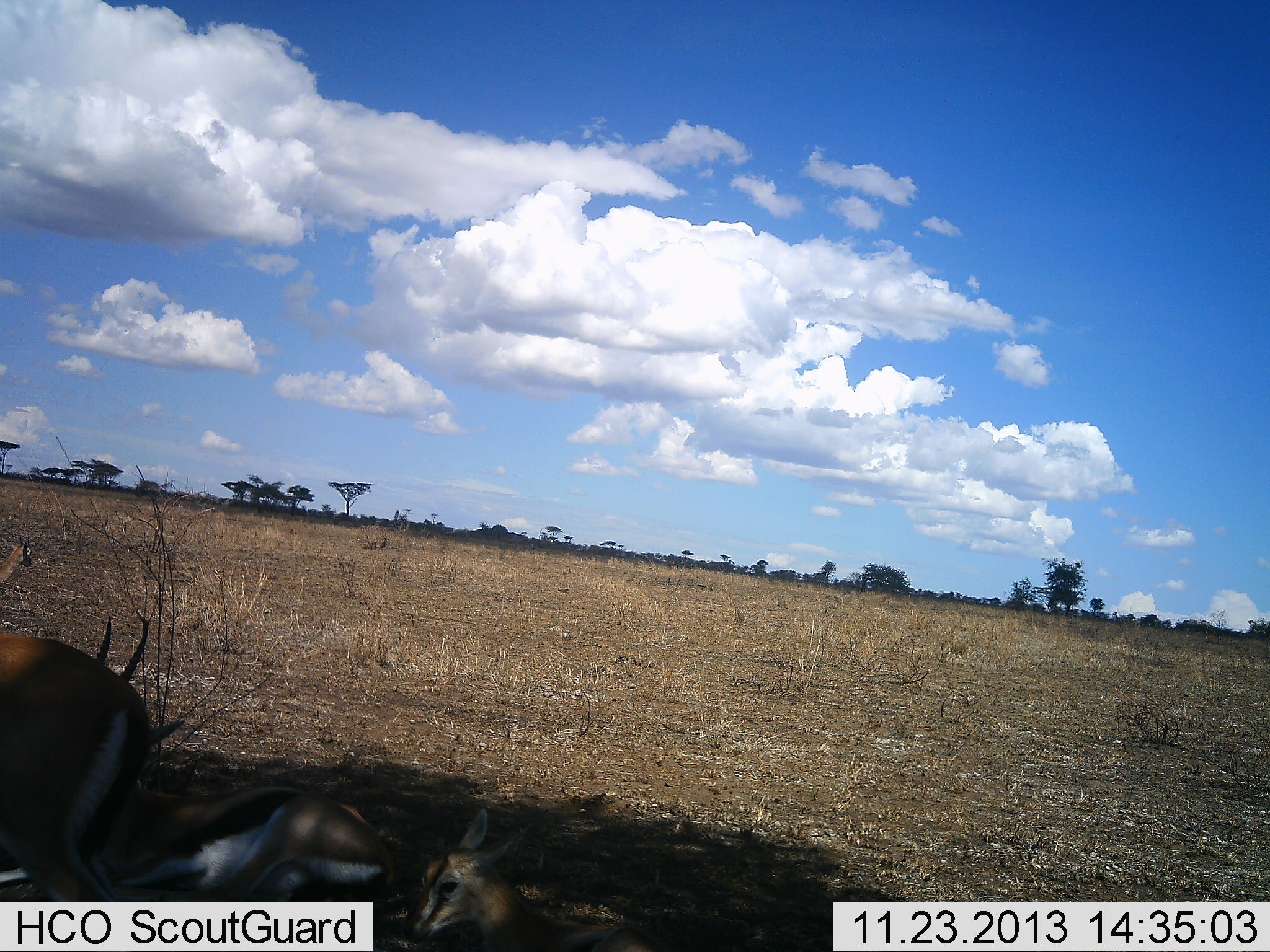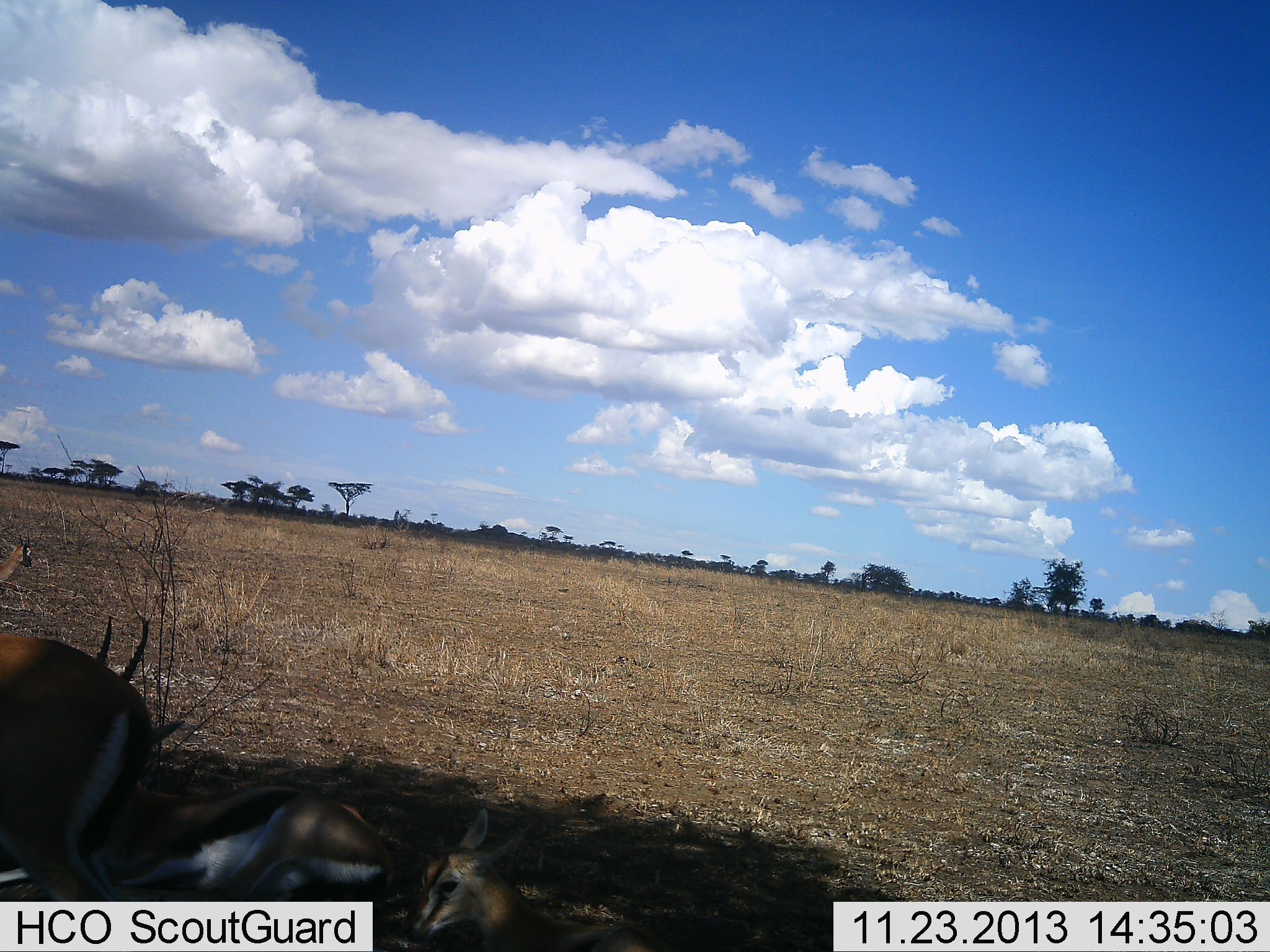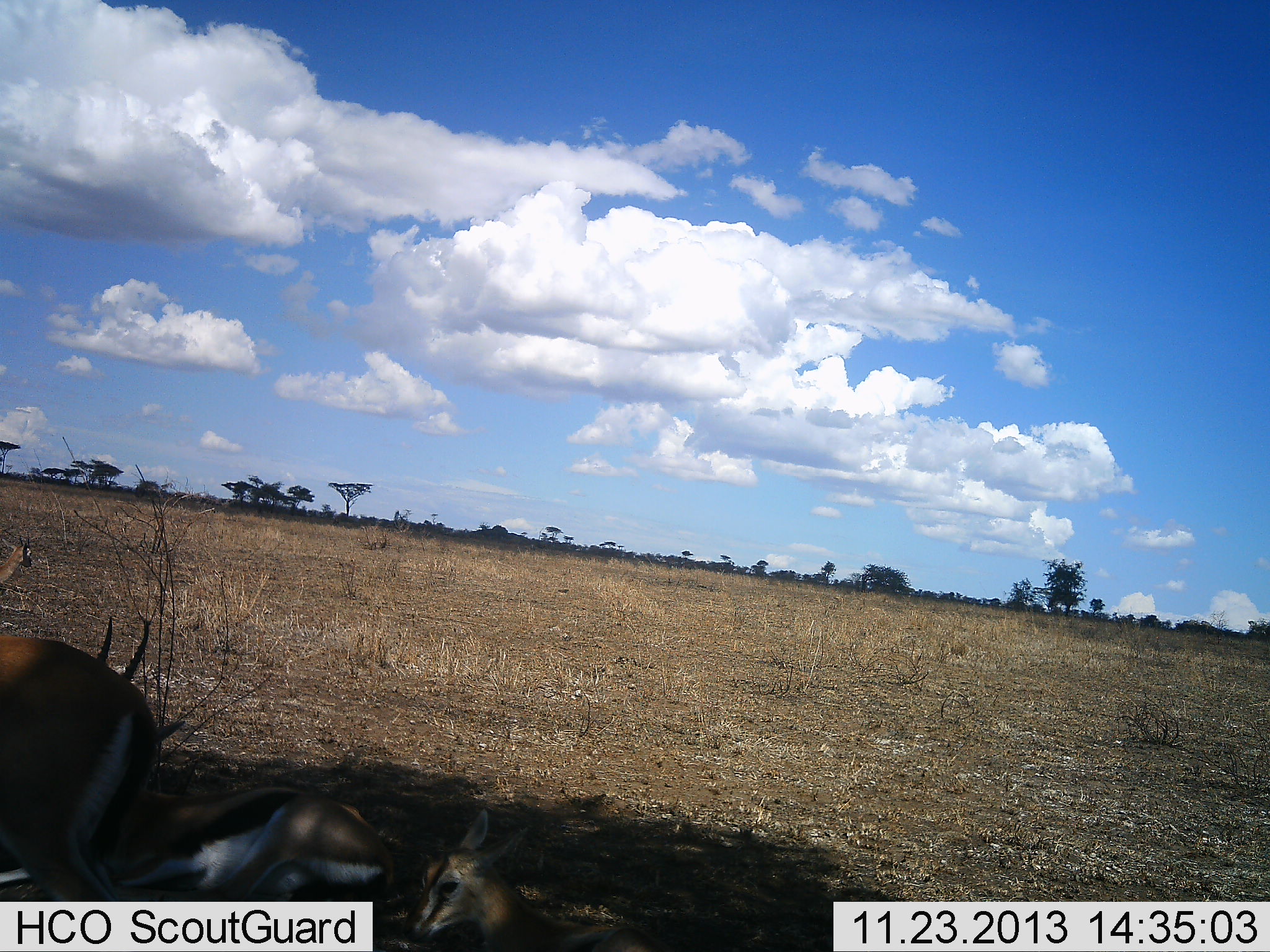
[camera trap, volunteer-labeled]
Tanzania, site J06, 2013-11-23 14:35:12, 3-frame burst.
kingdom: Animalia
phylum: Chordata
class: Mammalia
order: Artiodactyla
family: Bovidae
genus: Eudorcas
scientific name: Eudorcas thomsonii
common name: thomson's gazelle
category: gazellethomsons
Gazellethomsons (thomson's gazelle) (Eudorcas thomsonii), count 2. Behavior (volunteer vote fractions): standing 60%, resting 90%, moving 0%, interacting 10%. Young present (vote fraction): 10%. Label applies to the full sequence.